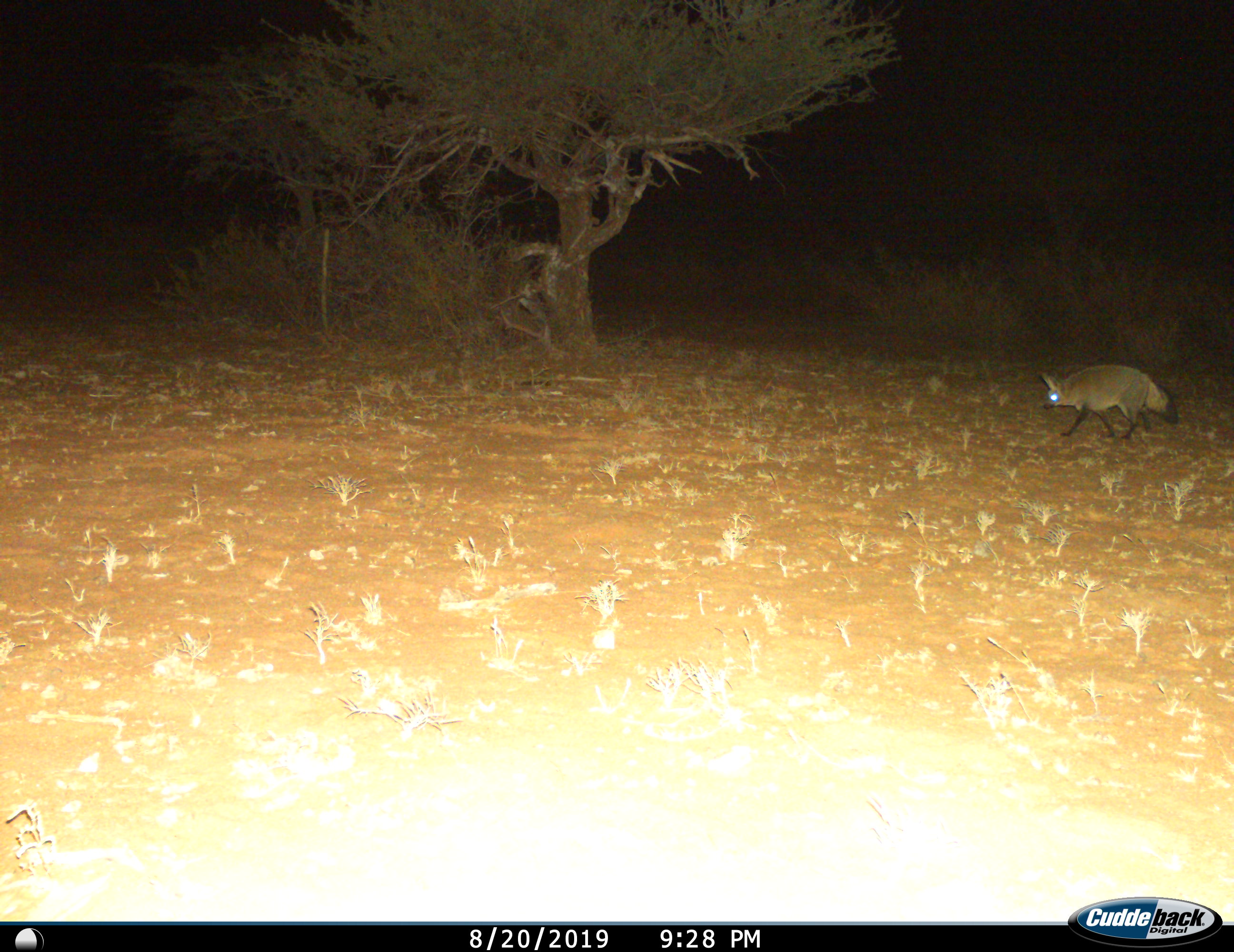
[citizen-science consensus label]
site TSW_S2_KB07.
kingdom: Animalia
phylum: Chordata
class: Mammalia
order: Carnivora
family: Canidae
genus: Otocyon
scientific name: Otocyon megalotis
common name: bat-eared fox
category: foxbateared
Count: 1.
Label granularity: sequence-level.